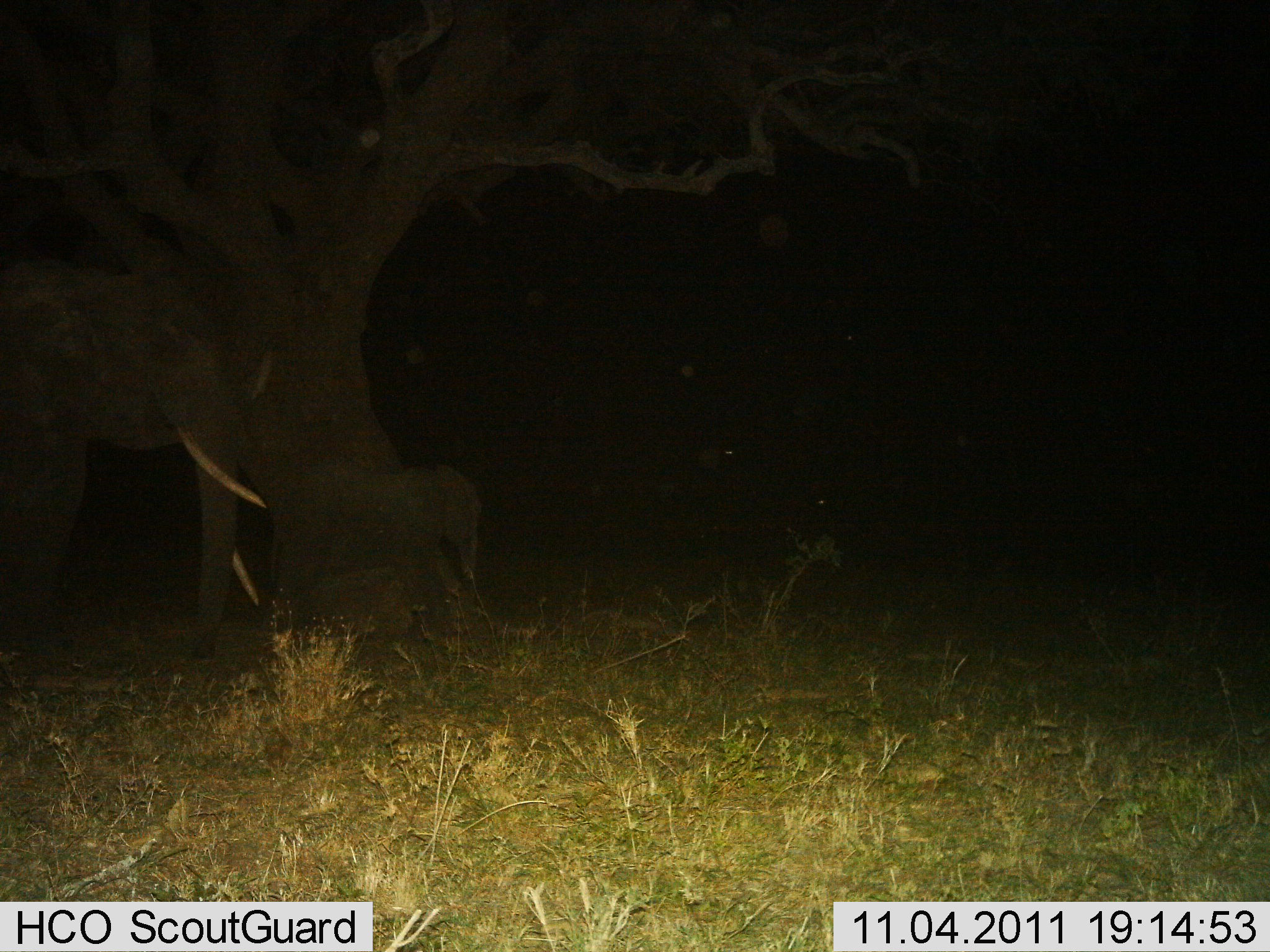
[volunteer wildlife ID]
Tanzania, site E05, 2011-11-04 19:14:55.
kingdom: Animalia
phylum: Chordata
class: Mammalia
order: Proboscidea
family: Elephantidae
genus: Loxodonta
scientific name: Loxodonta africana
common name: african bush elephant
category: elephant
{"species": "elephant (african bush elephant) (Loxodonta africana)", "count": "2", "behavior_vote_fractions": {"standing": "100%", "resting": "0%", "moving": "9%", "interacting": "0%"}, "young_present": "73%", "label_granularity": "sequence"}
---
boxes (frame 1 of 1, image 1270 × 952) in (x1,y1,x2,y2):
animal: (0,234,277,666)